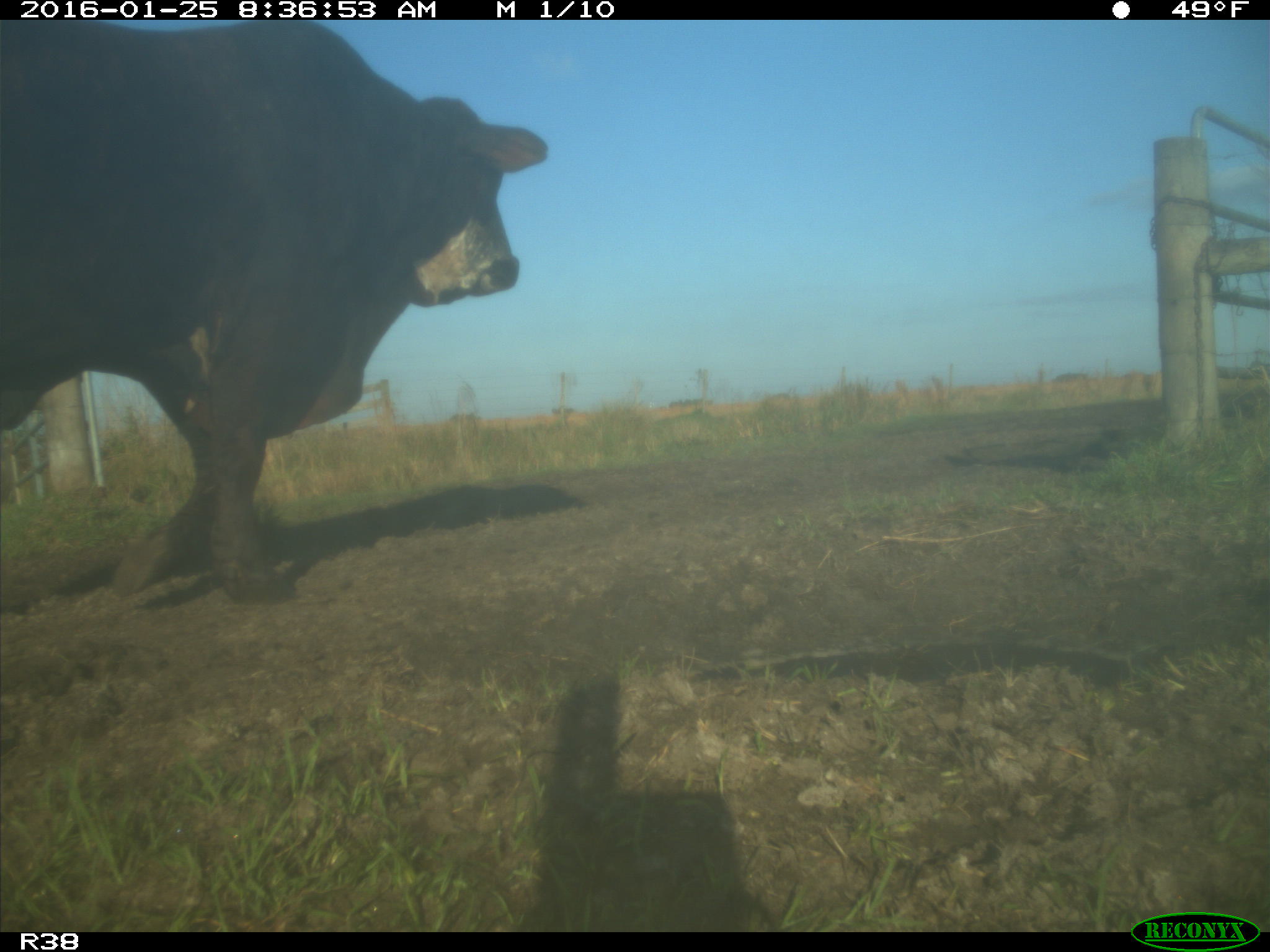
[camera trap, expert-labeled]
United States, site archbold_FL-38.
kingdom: Animalia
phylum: Chordata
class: Mammalia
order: Artiodactyla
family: Bovidae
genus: Bos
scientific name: Bos taurus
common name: domestic cow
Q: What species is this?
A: Bos taurus (domestic cow).